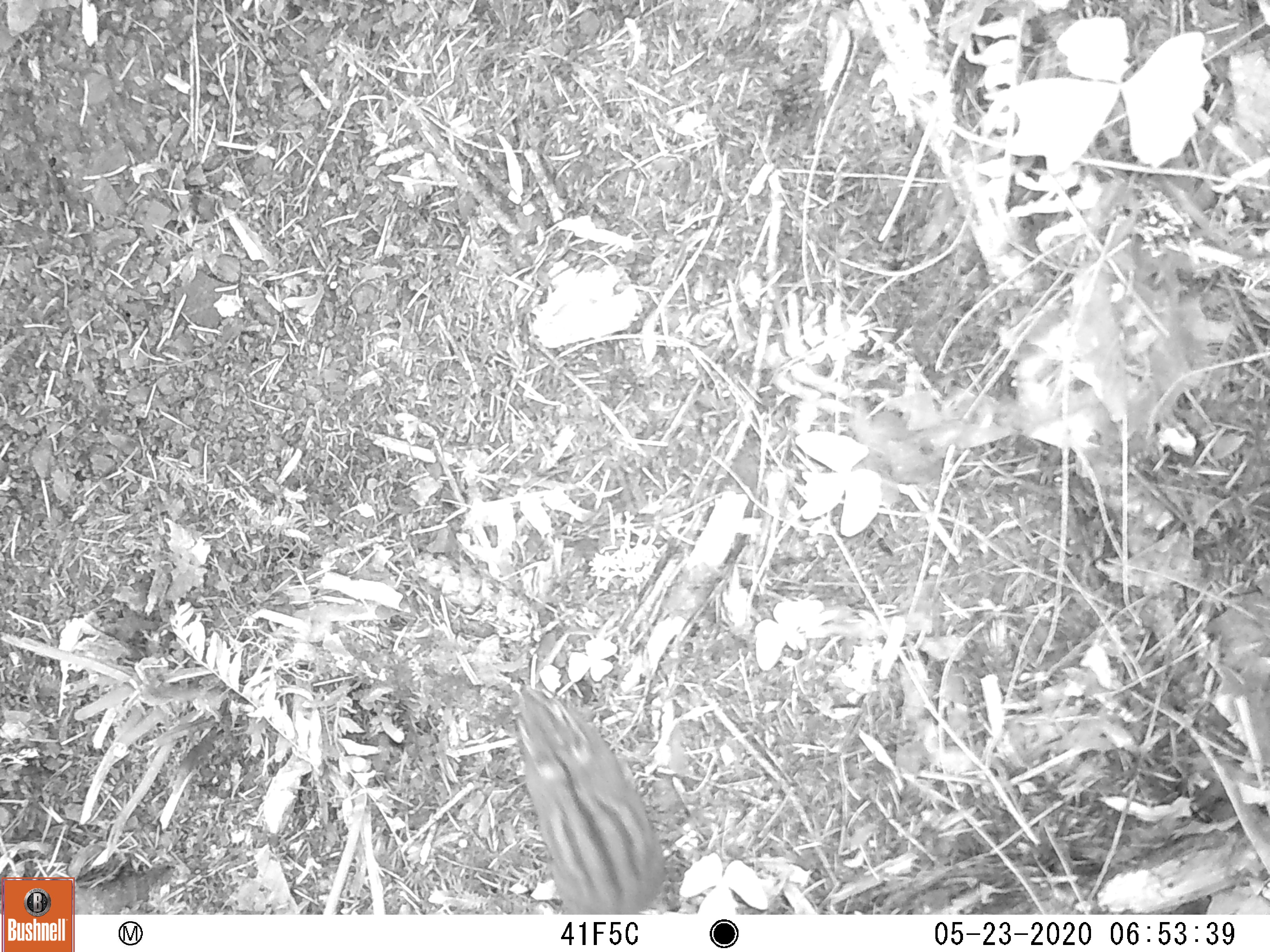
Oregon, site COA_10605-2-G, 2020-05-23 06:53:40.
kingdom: Animalia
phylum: Chordata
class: Mammalia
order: Rodentia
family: Sciuridae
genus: Neotamias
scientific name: Neotamias townsendii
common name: townsend's chipmunk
Townsend's chipmunk (Neotamias townsendii).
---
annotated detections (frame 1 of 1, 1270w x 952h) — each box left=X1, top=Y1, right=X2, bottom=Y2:
townsend's chipmunk: left=505, top=675, right=682, bottom=906